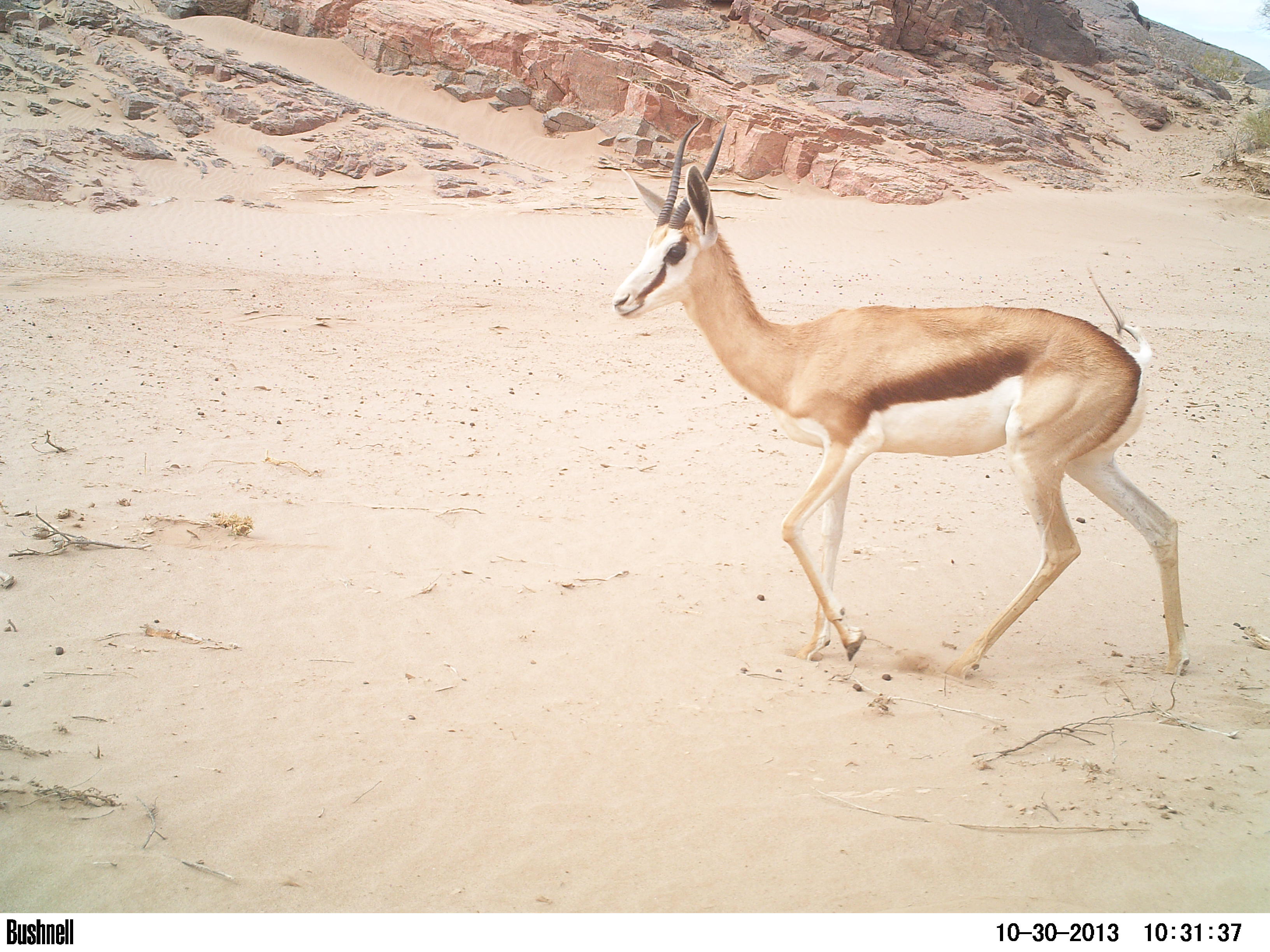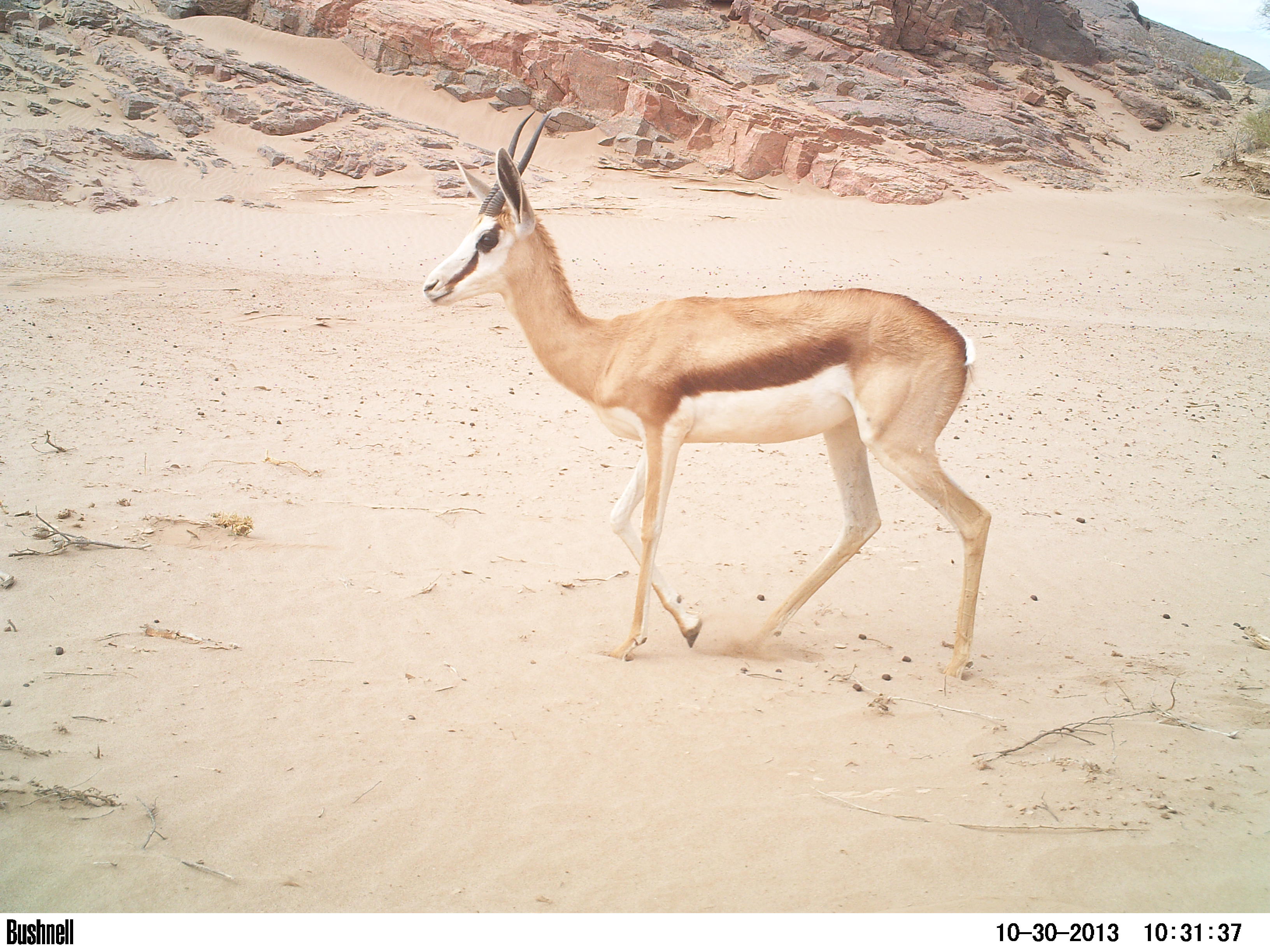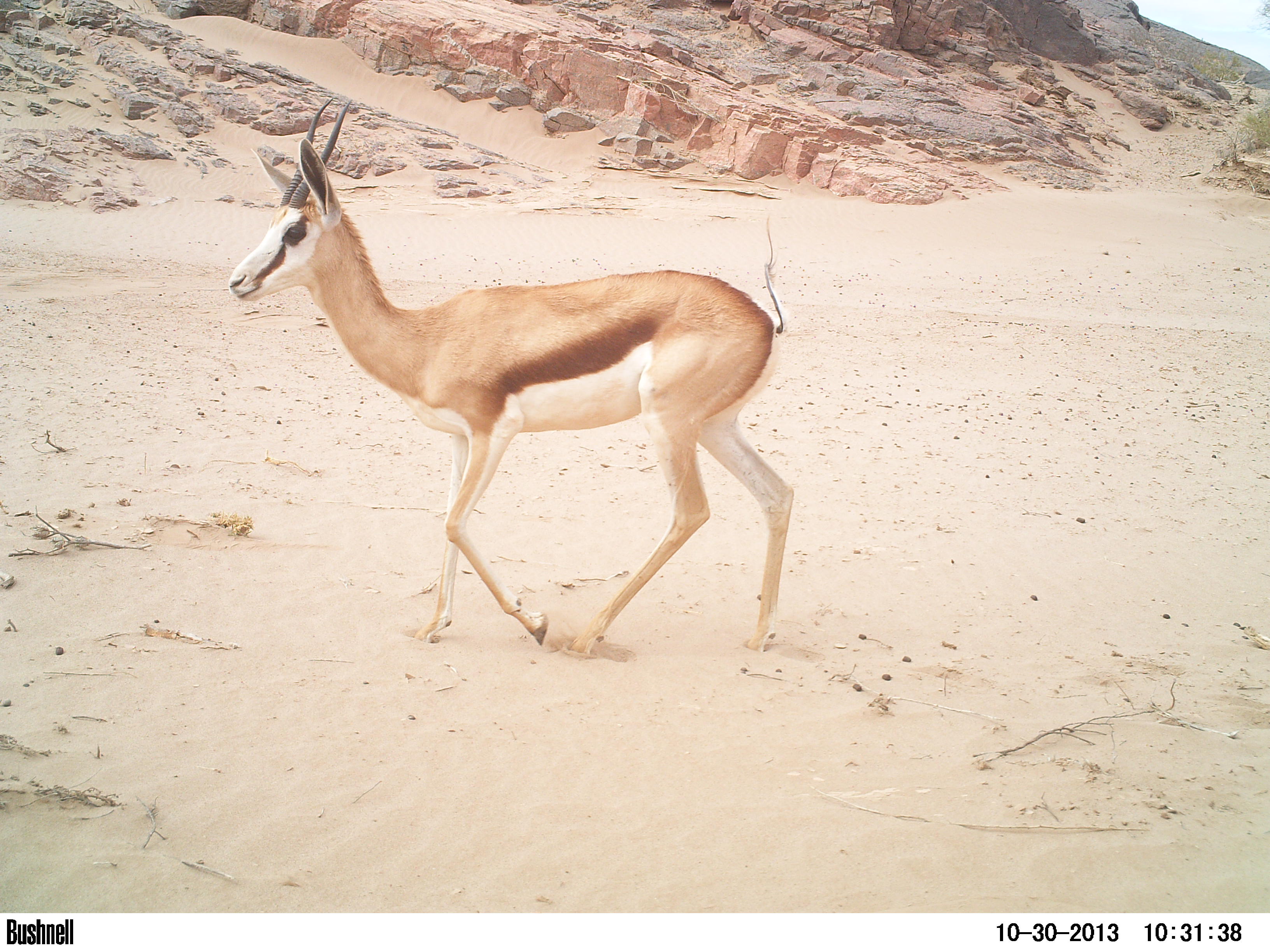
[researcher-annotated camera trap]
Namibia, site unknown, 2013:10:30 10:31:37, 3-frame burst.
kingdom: Animalia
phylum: Chordata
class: Mammalia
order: Artiodactyla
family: Bovidae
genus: Antidorcas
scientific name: Antidorcas marsupialis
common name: springbok